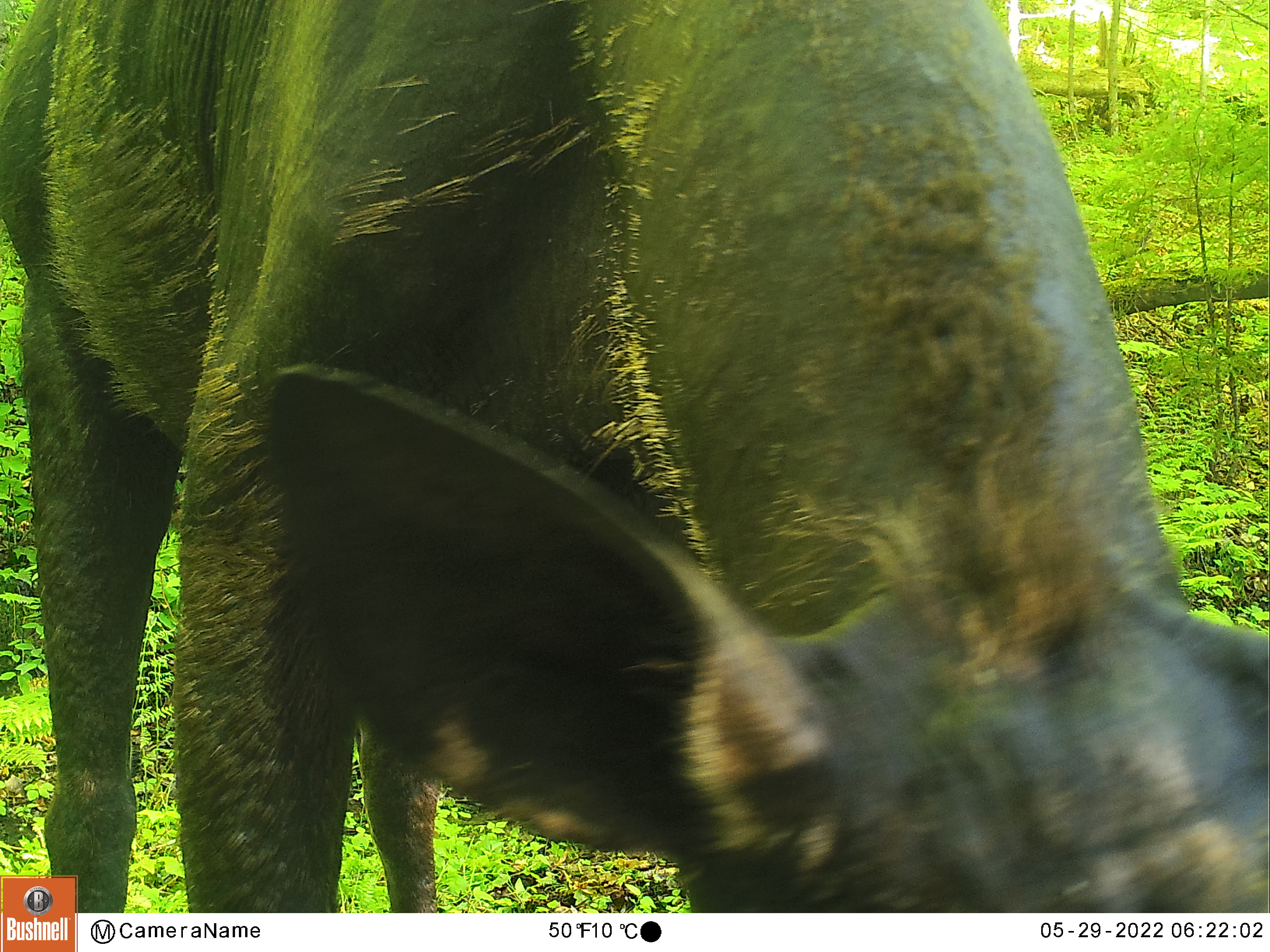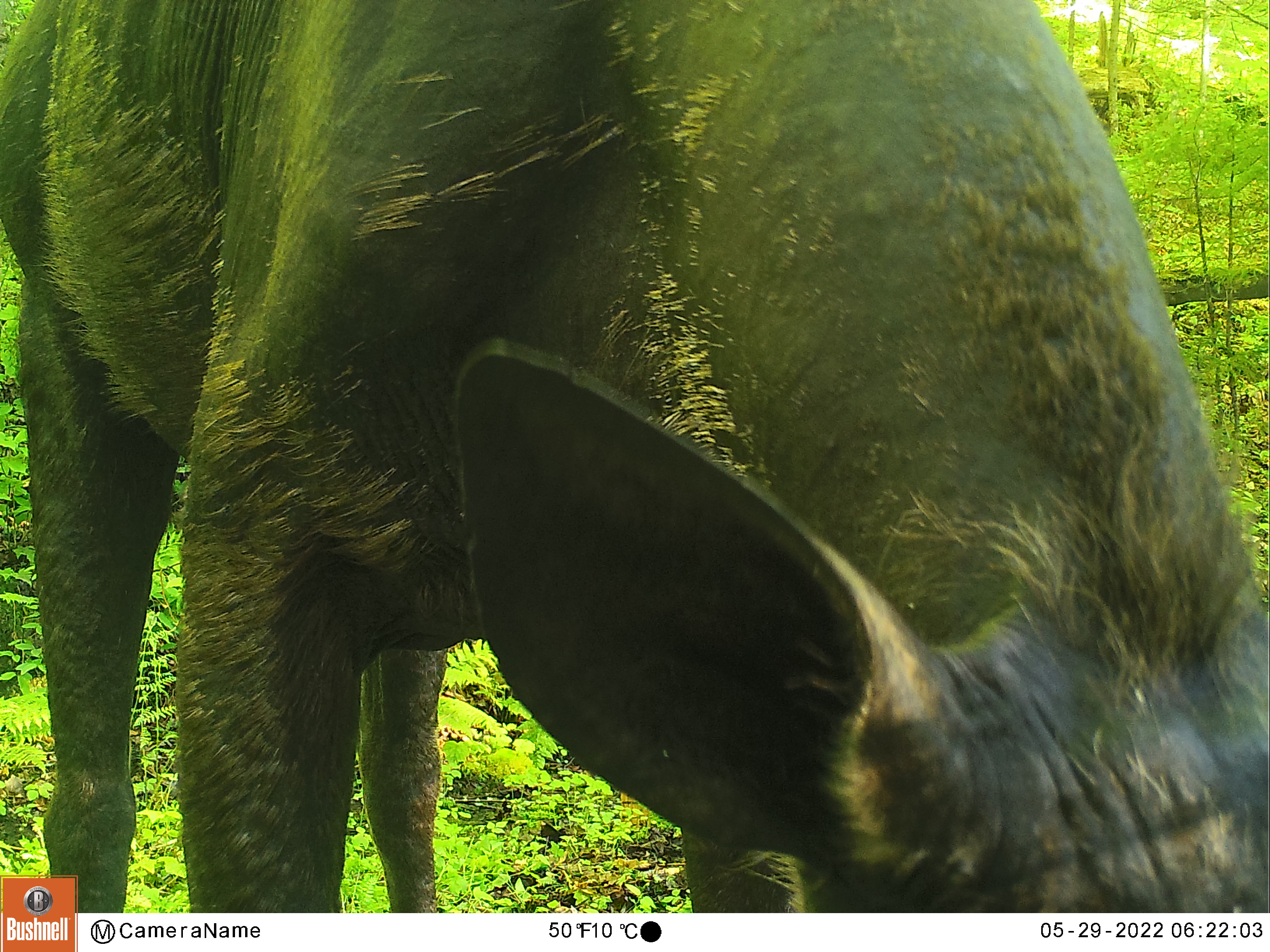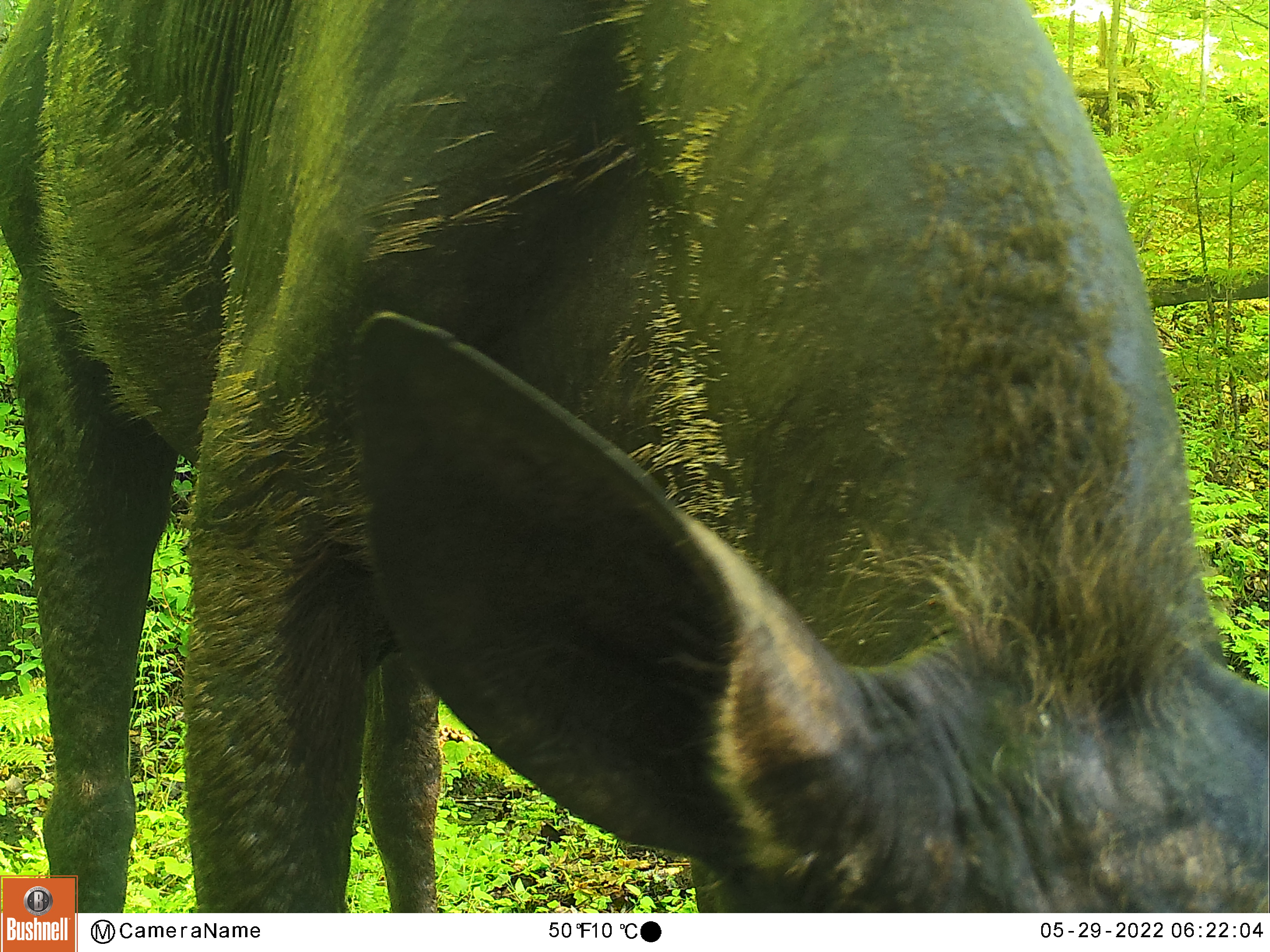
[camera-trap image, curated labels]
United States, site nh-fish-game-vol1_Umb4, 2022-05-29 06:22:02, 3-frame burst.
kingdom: Animalia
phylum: Chordata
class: Mammalia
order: Artiodactyla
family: Cervidae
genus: Alces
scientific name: Alces alces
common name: moose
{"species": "moose (Alces alces)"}